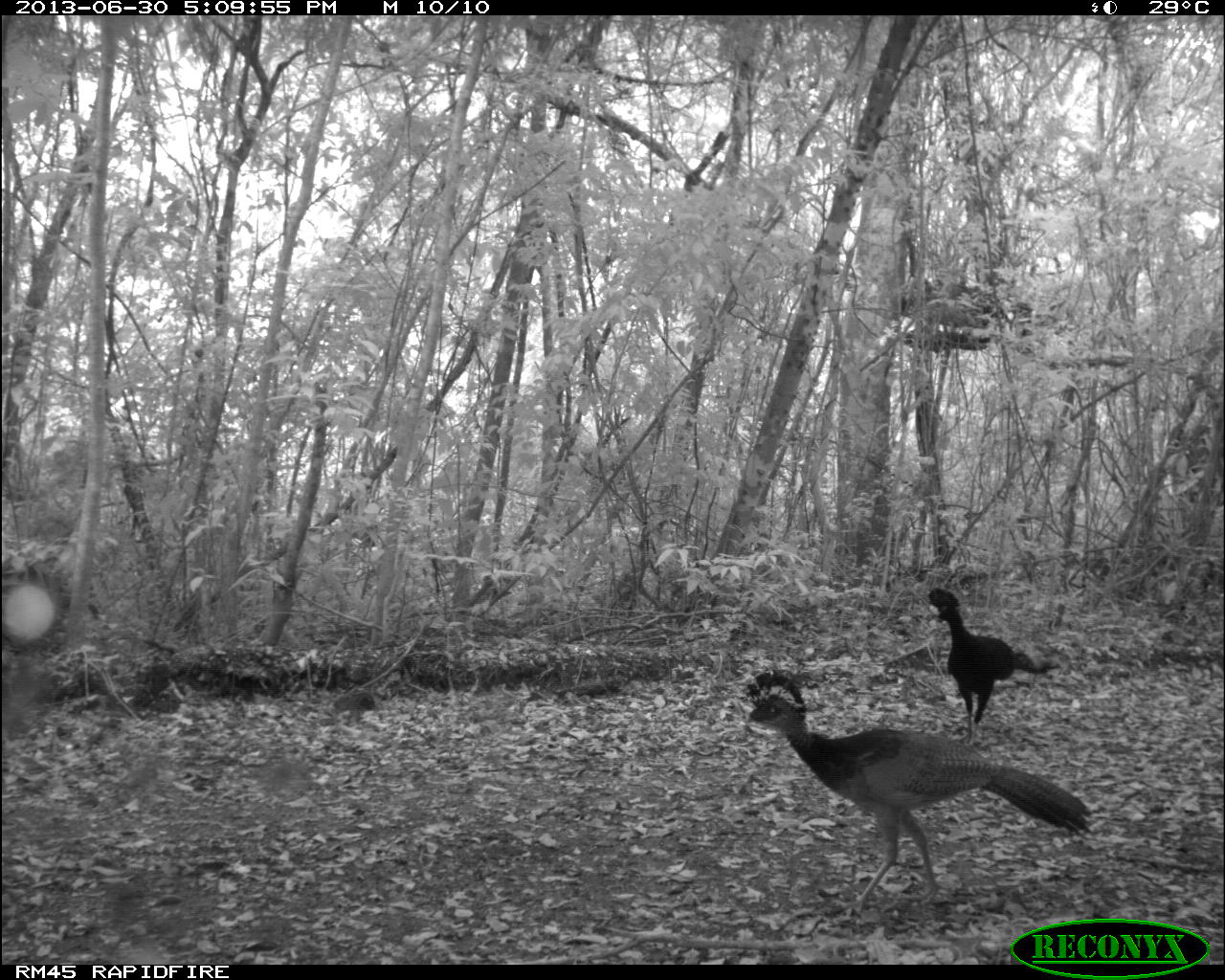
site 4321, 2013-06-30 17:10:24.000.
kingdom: Animalia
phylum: Chordata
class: Aves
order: Galliformes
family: Cracidae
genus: Crax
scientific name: Crax rubra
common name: great curassow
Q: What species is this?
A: Crax rubra (great curassow).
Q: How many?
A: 4.